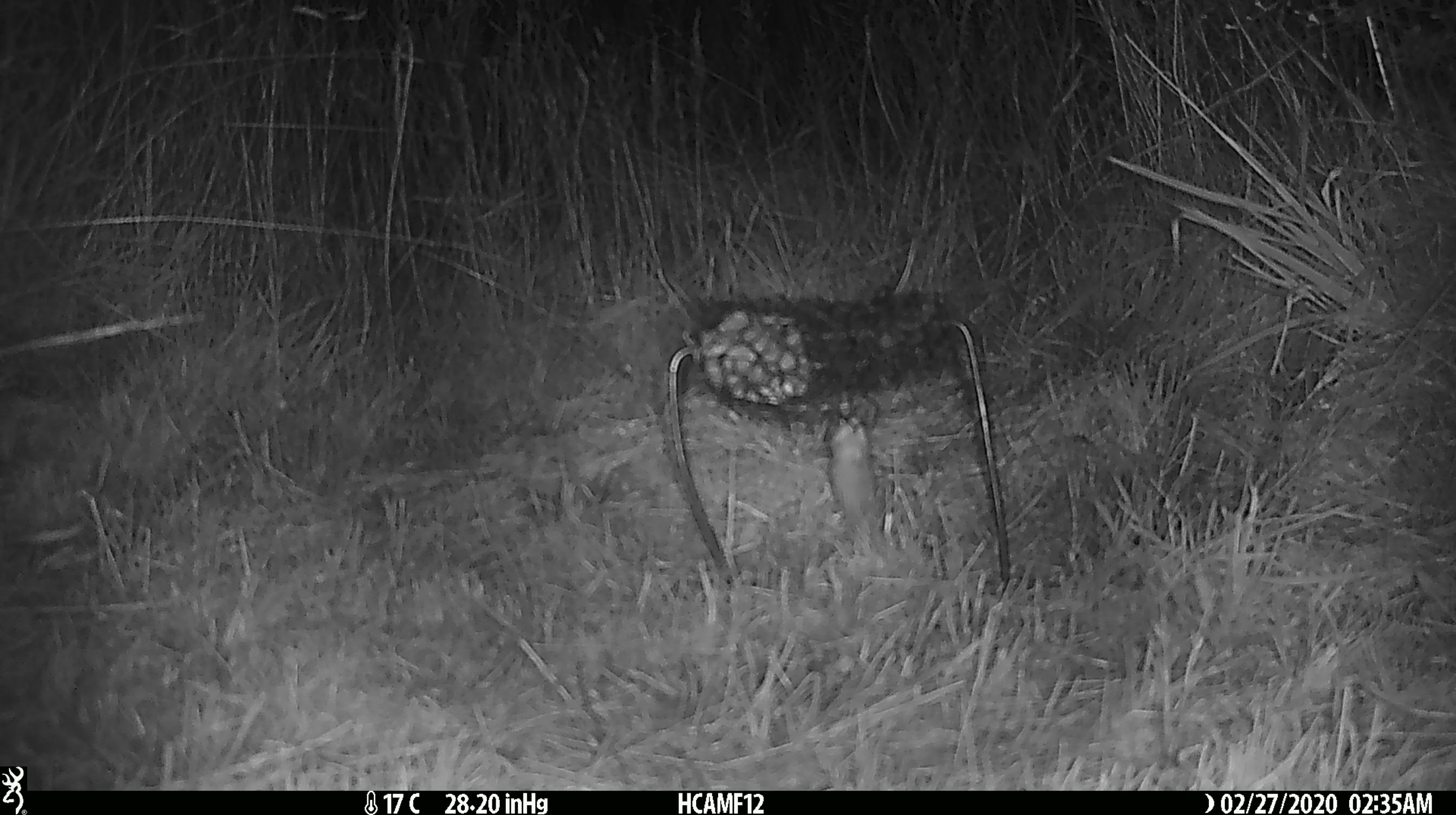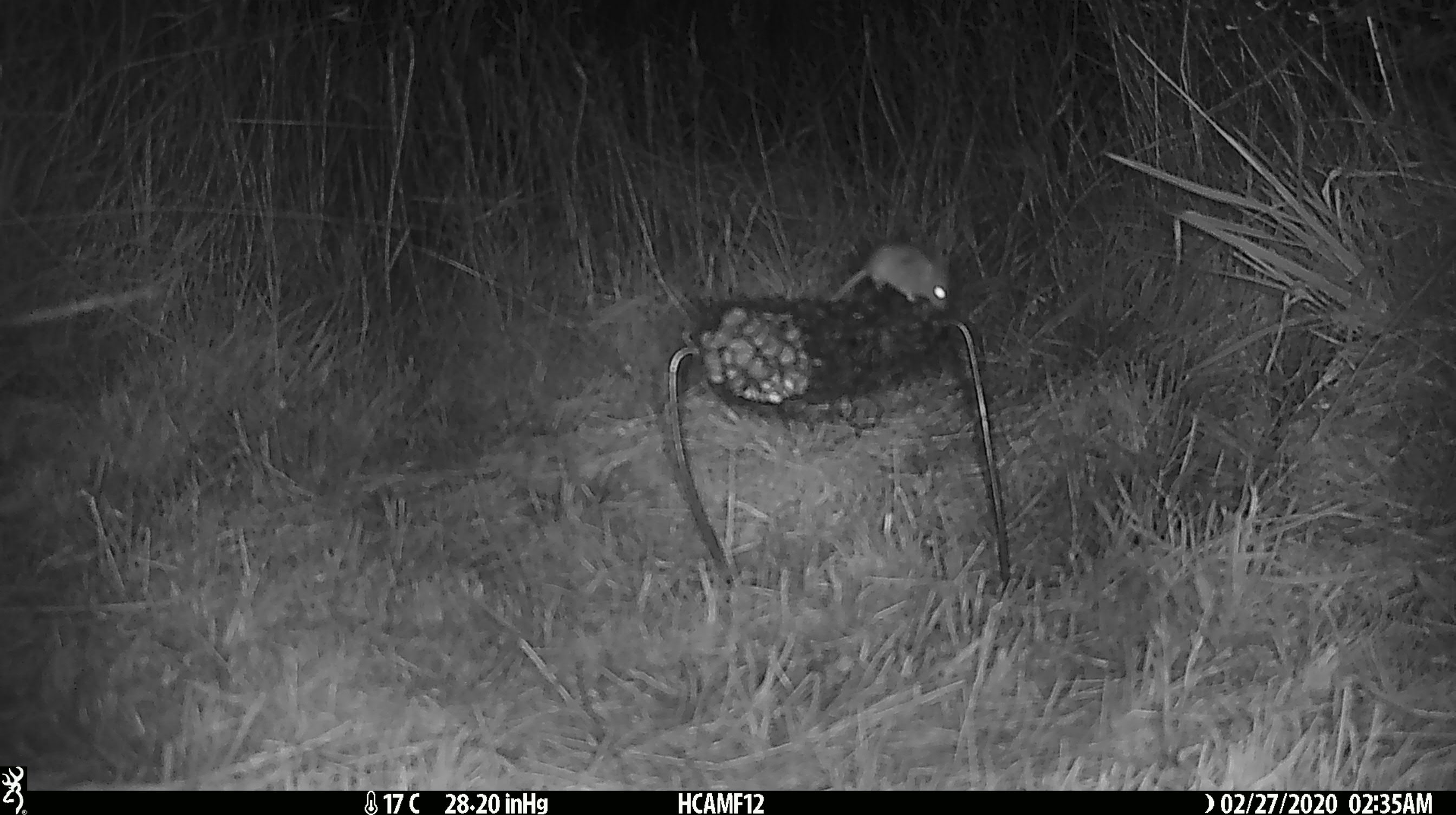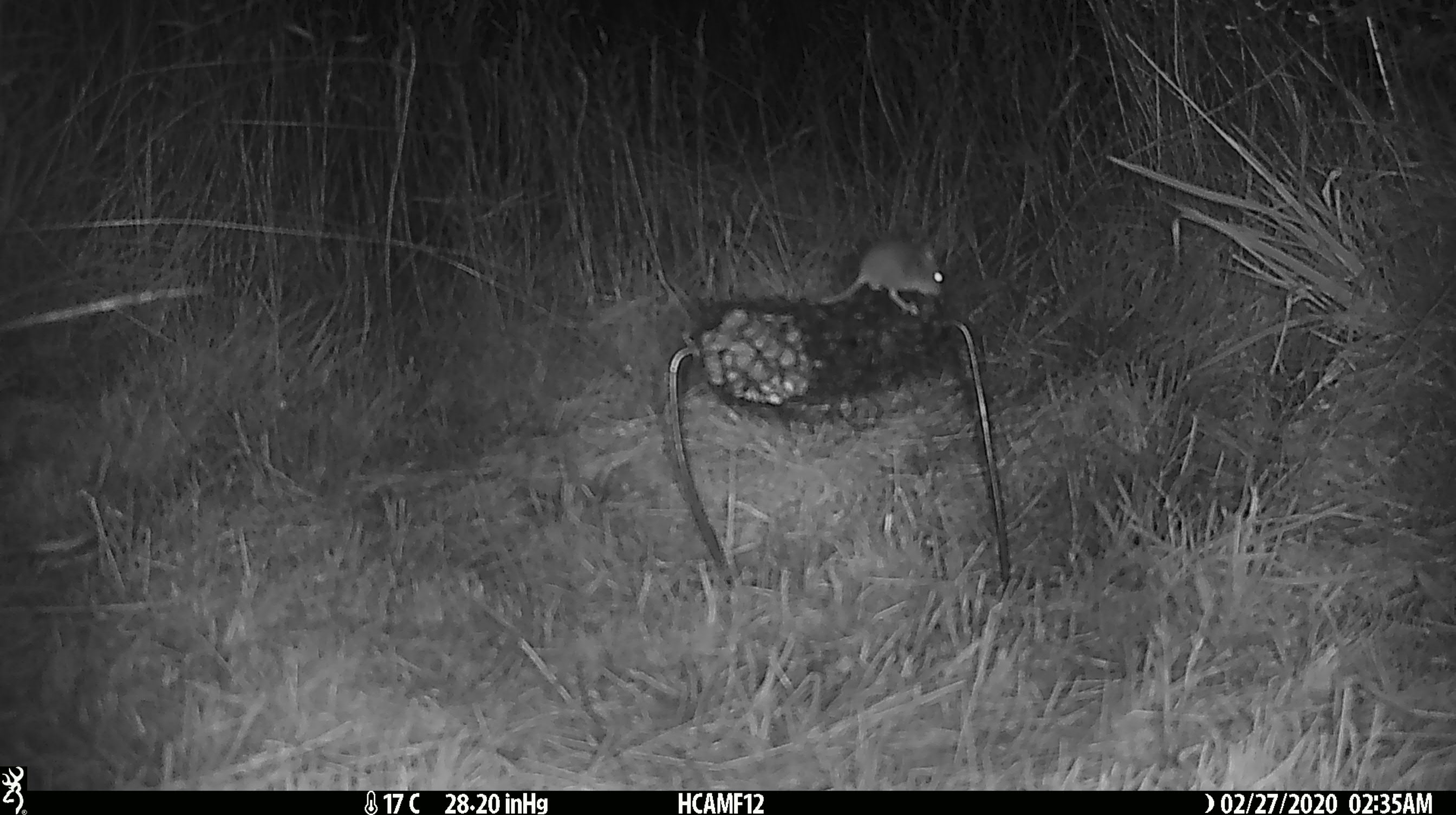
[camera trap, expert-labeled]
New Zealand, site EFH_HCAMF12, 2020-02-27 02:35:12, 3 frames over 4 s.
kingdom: Animalia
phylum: Chordata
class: Mammalia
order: Rodentia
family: Muridae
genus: Mus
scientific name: Mus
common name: mouse